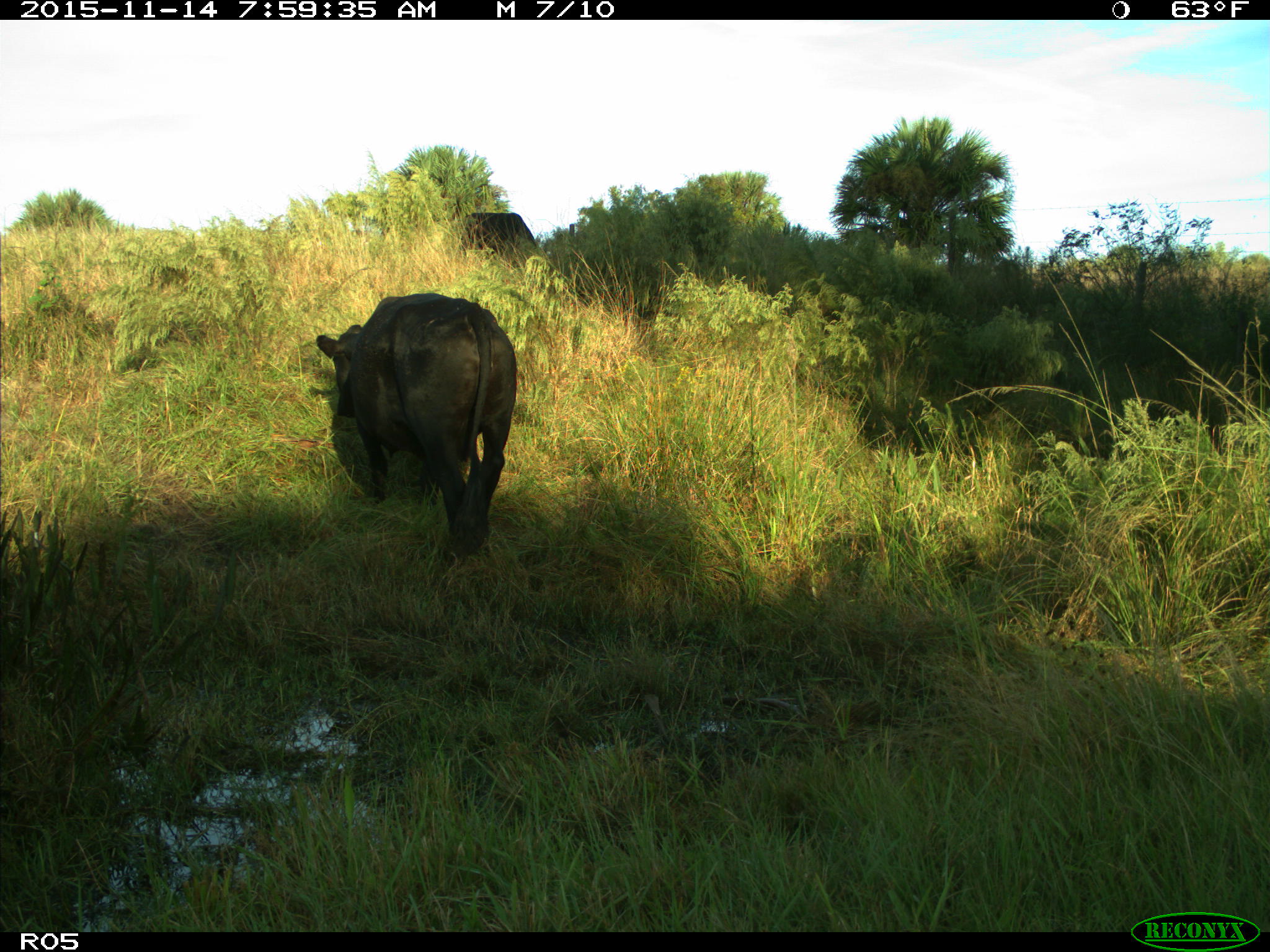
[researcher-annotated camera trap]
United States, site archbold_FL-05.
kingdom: Animalia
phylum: Chordata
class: Mammalia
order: Artiodactyla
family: Bovidae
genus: Bos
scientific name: Bos taurus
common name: domestic cow